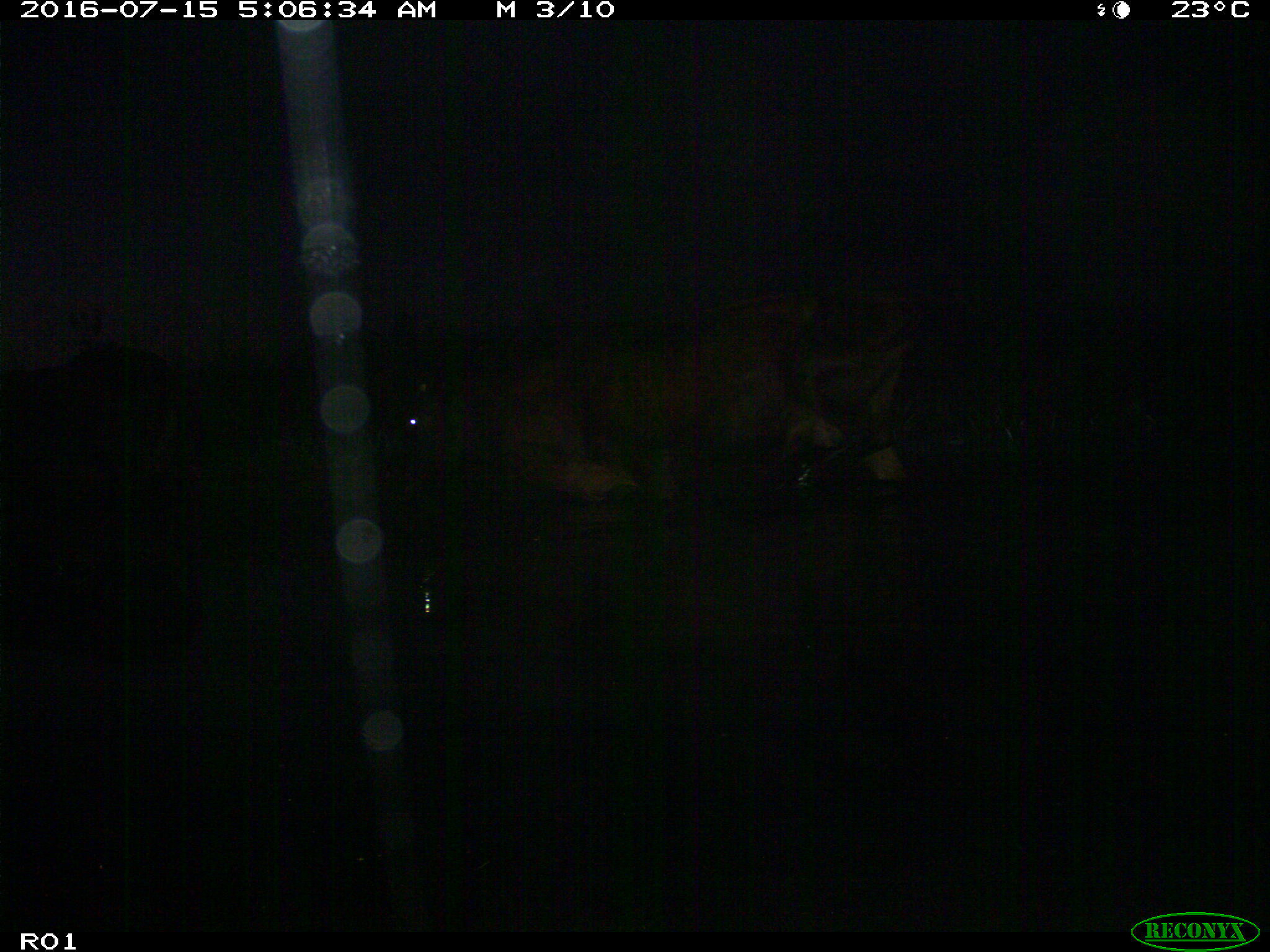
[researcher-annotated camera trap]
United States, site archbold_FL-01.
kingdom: Animalia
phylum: Chordata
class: Mammalia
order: Artiodactyla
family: Bovidae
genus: Bos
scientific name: Bos taurus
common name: domestic cow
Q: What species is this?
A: Bos taurus (domestic cow).